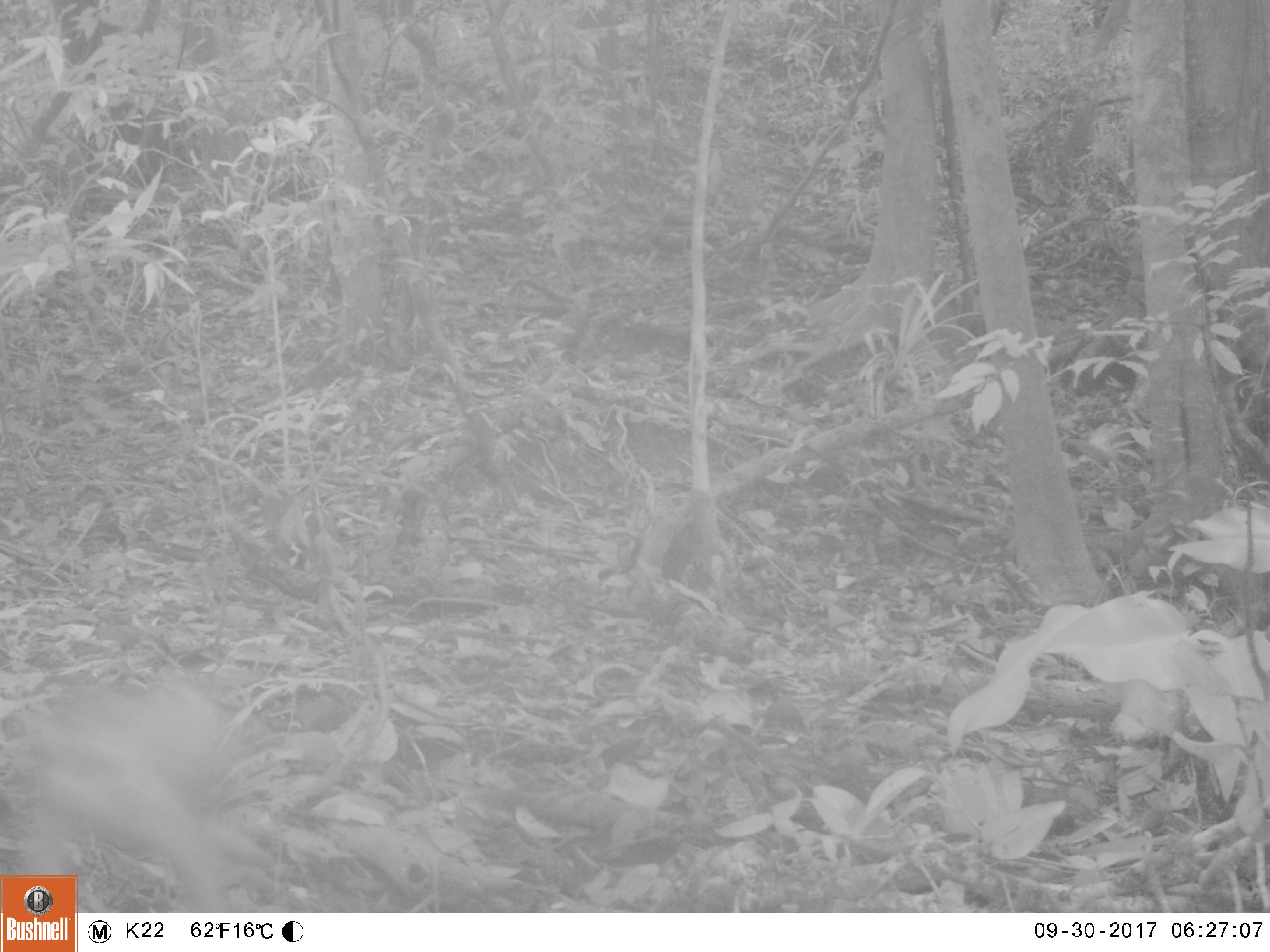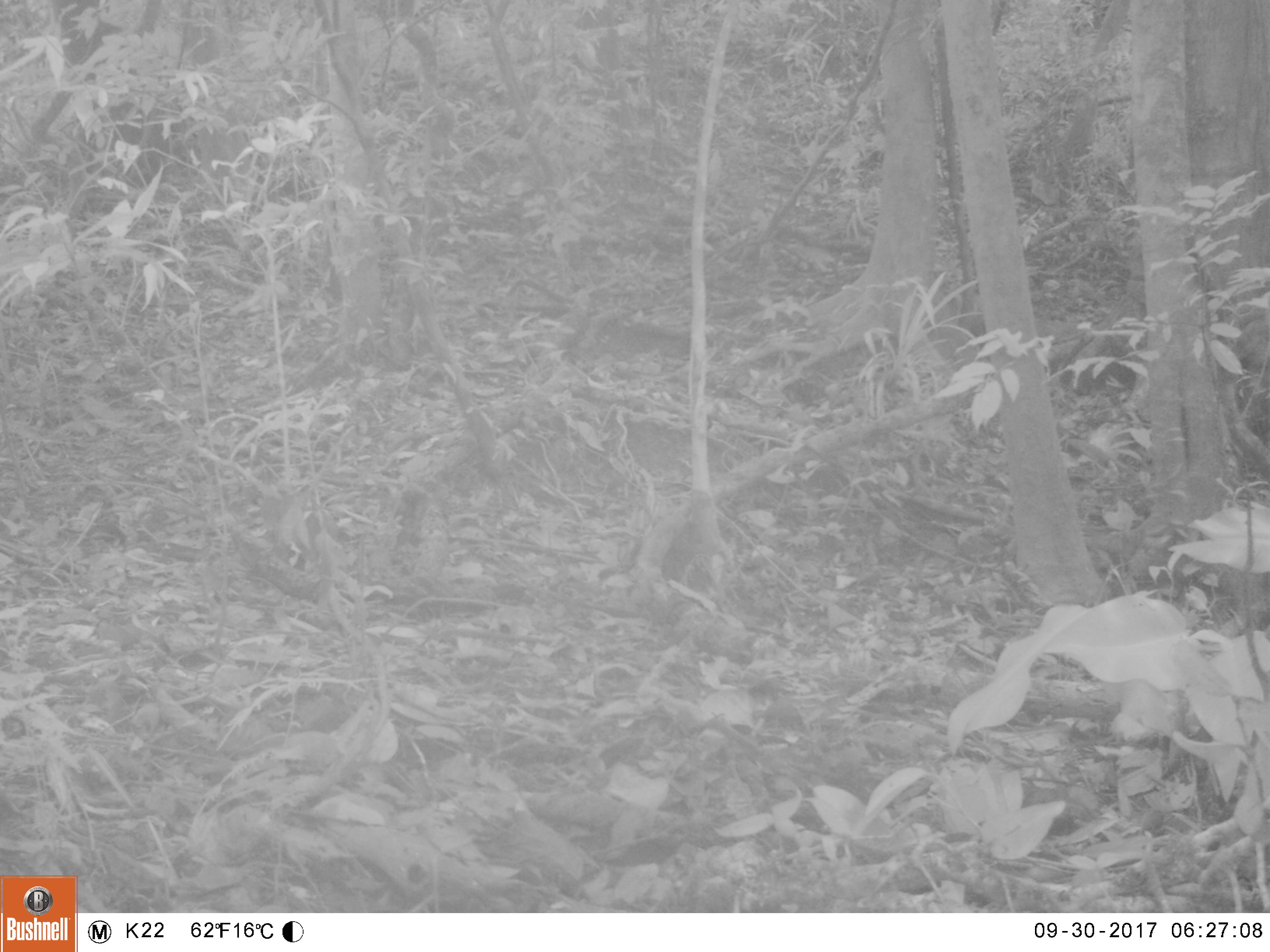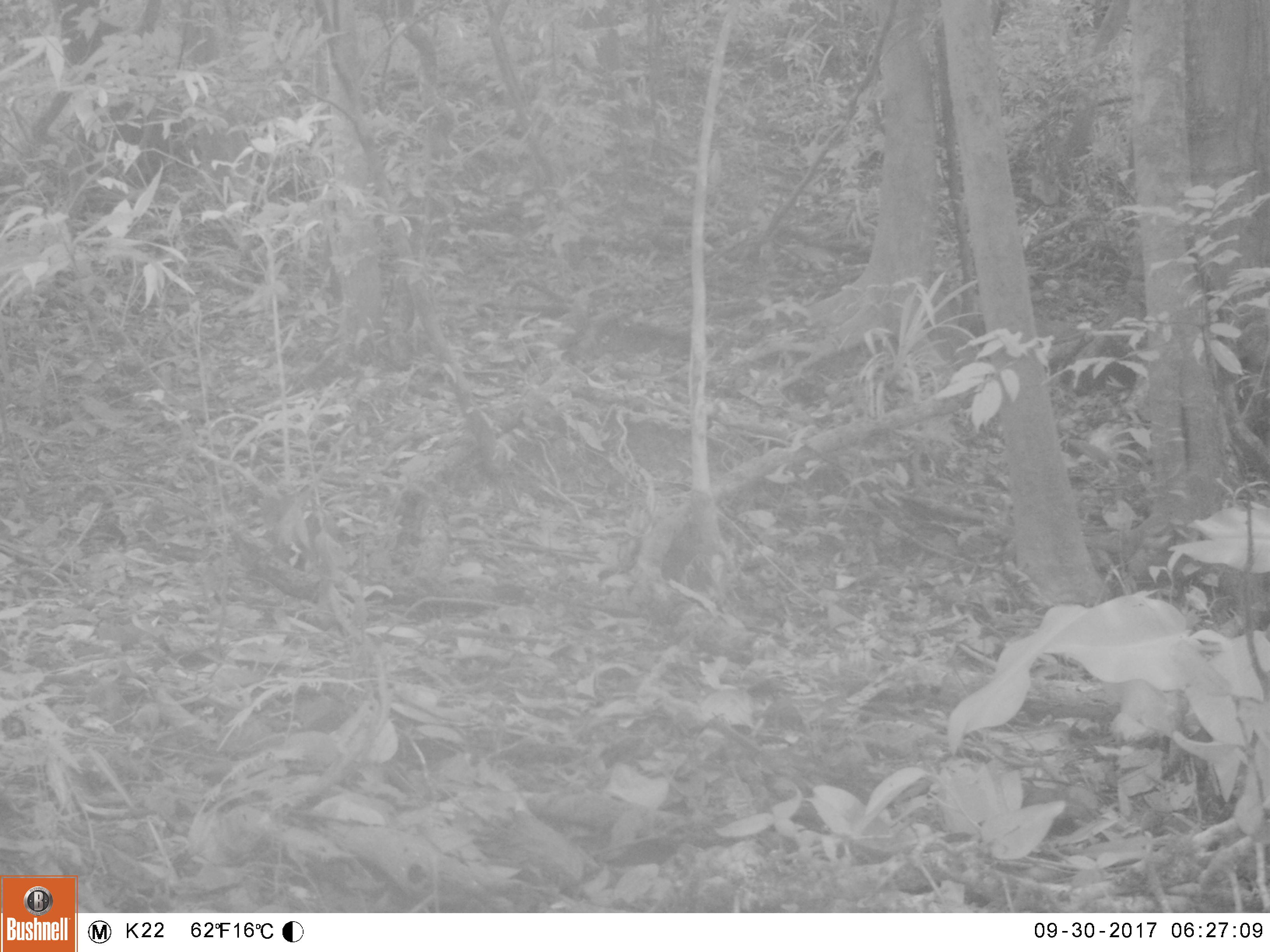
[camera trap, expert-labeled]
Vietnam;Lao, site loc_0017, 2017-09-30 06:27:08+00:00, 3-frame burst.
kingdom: Animalia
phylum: Chordata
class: Mammalia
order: Primates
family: Cercopithecidae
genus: Macaca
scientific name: Macaca nemestrina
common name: pig-tailed macaque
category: pig tailed macaque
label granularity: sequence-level